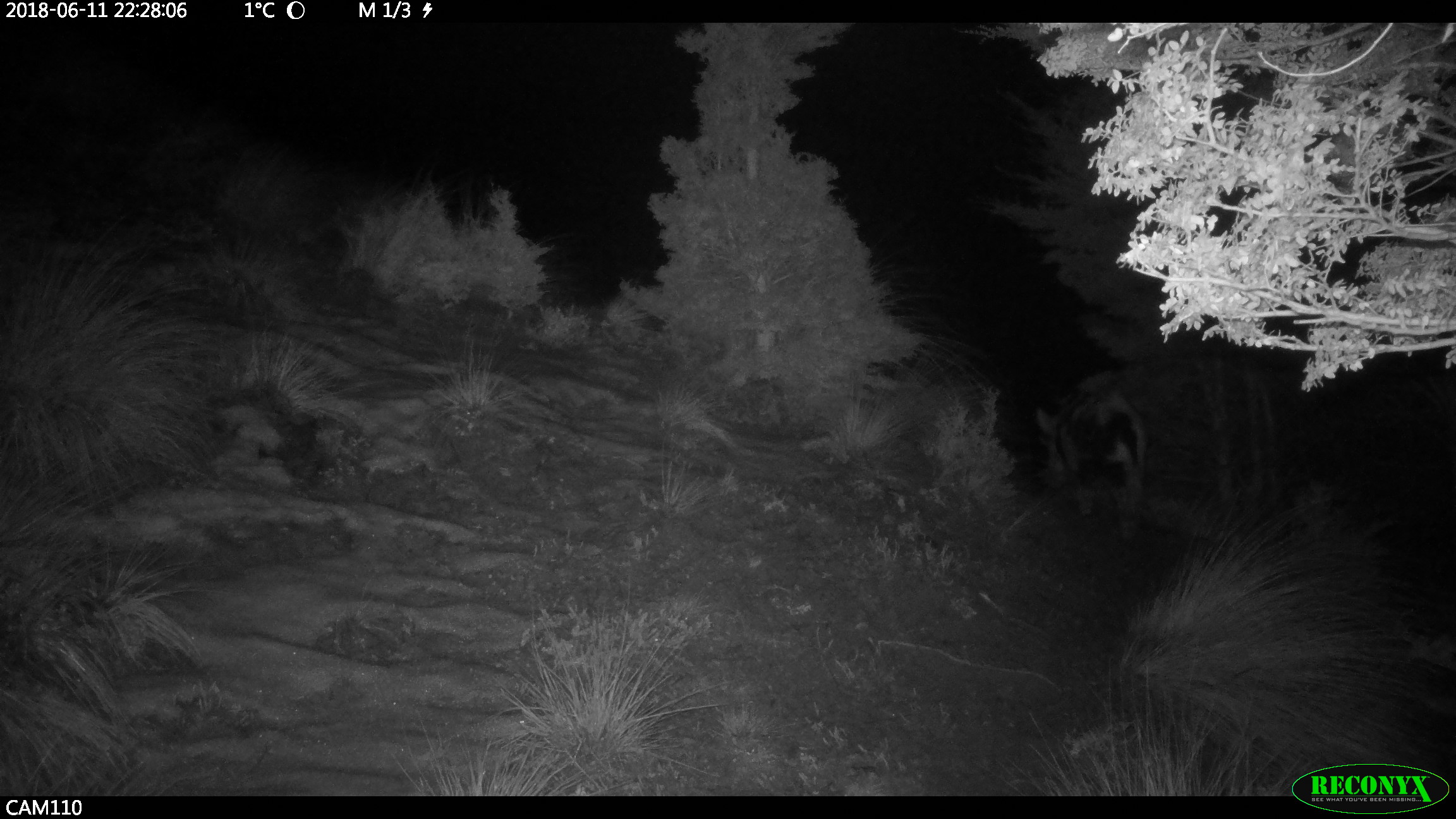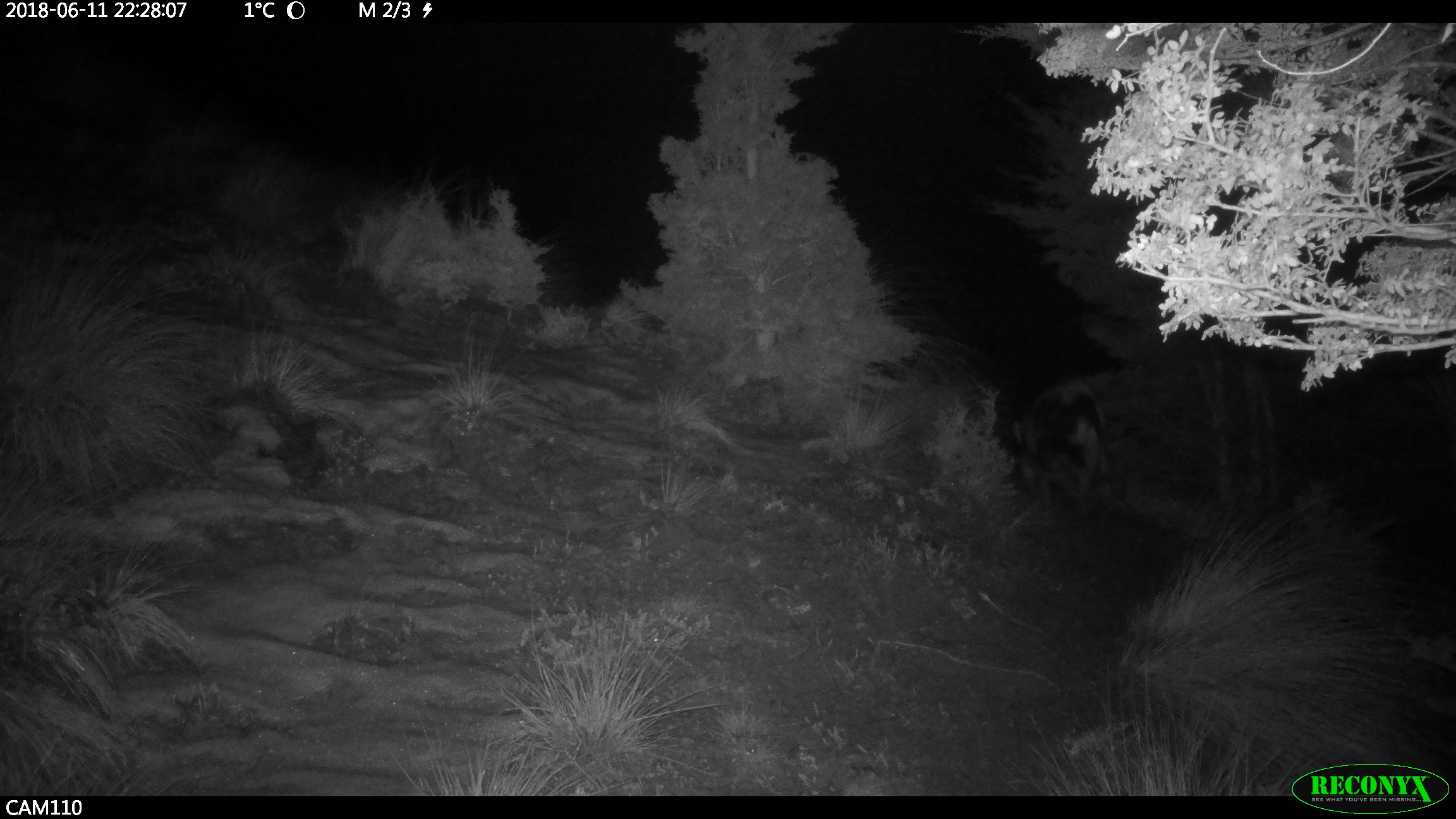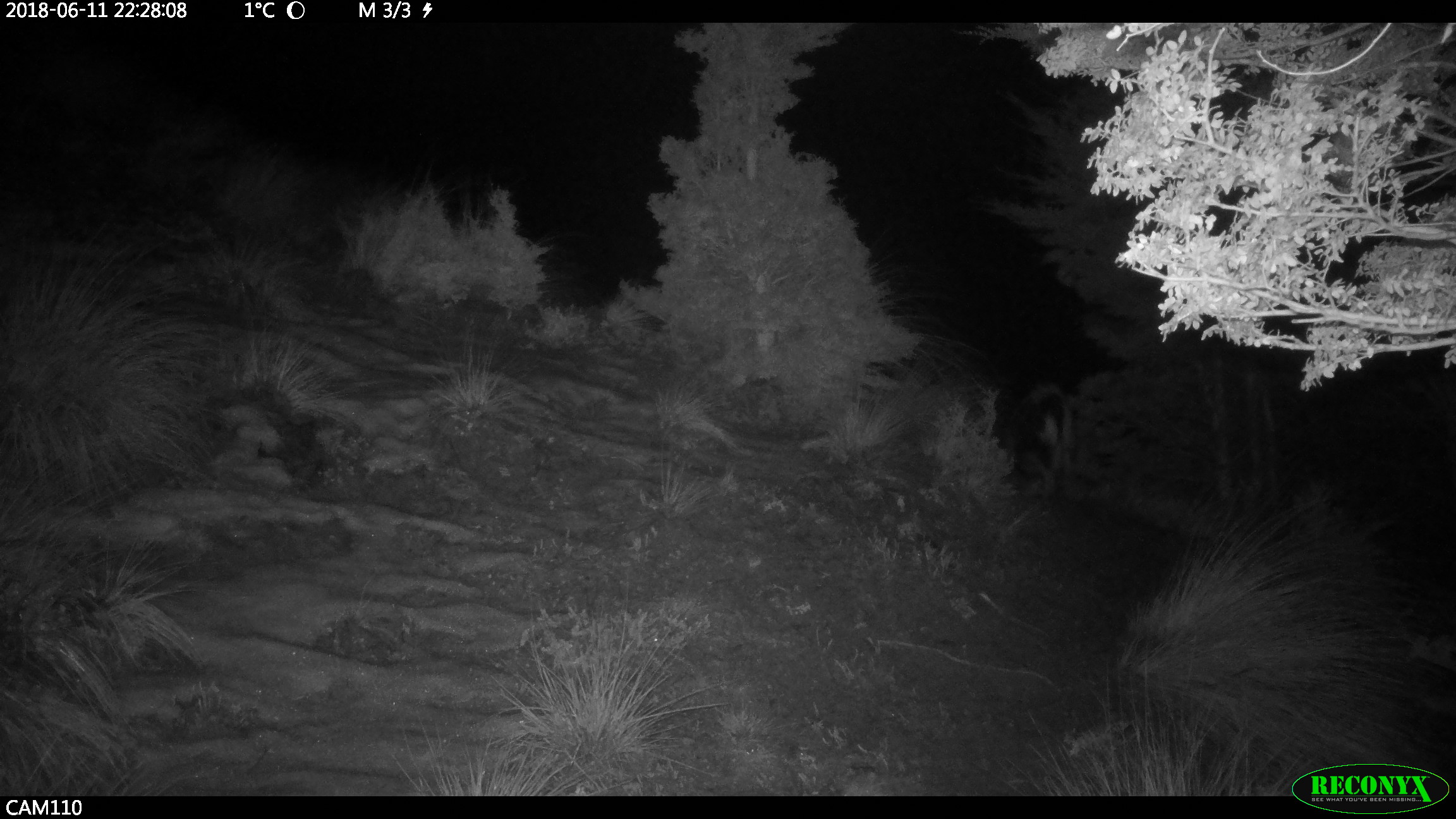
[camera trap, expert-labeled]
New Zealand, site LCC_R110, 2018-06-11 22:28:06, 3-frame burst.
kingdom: Animalia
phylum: Chordata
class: Mammalia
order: Artiodactyla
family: Suidae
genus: Sus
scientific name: Sus scrofa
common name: pig